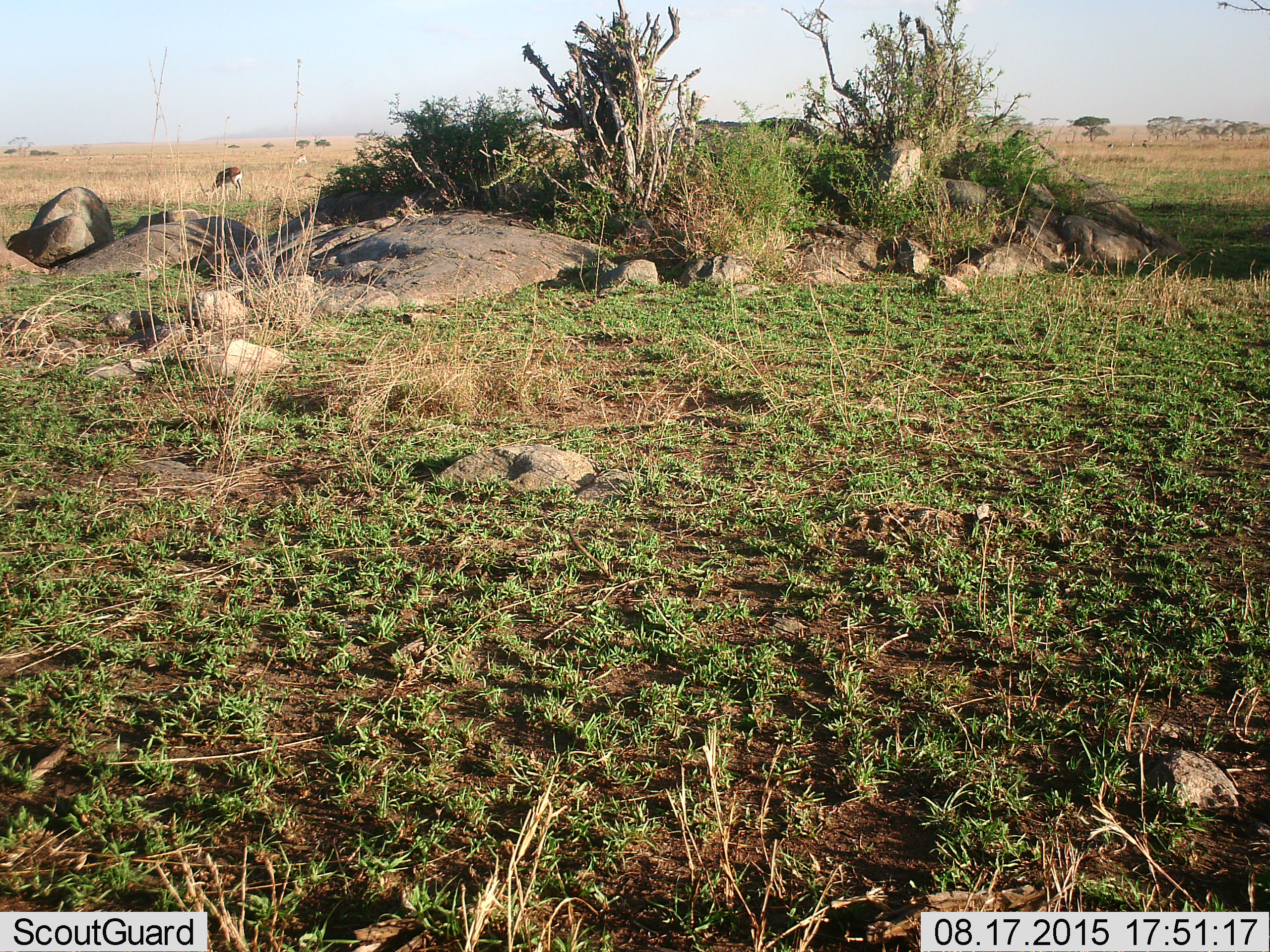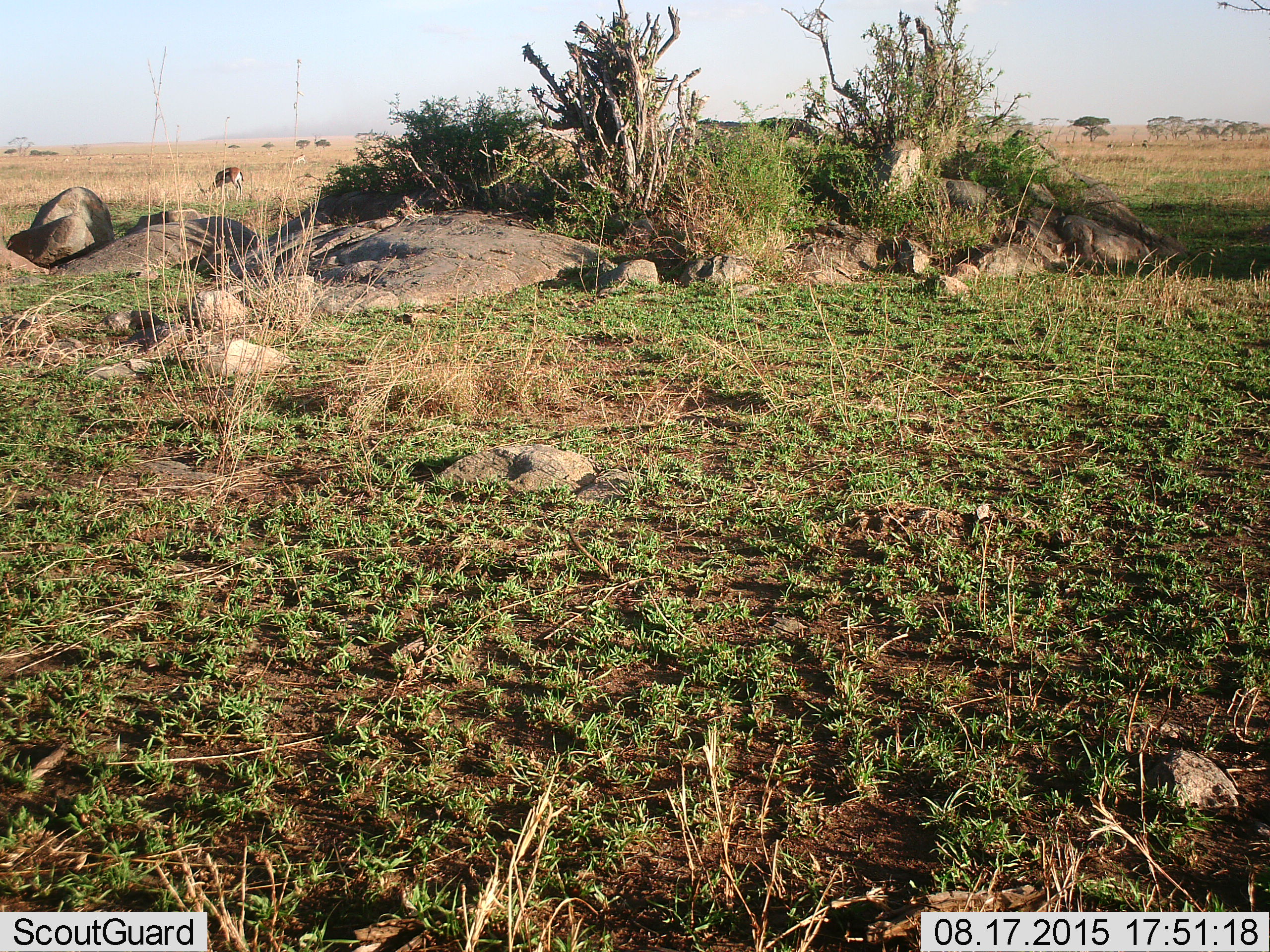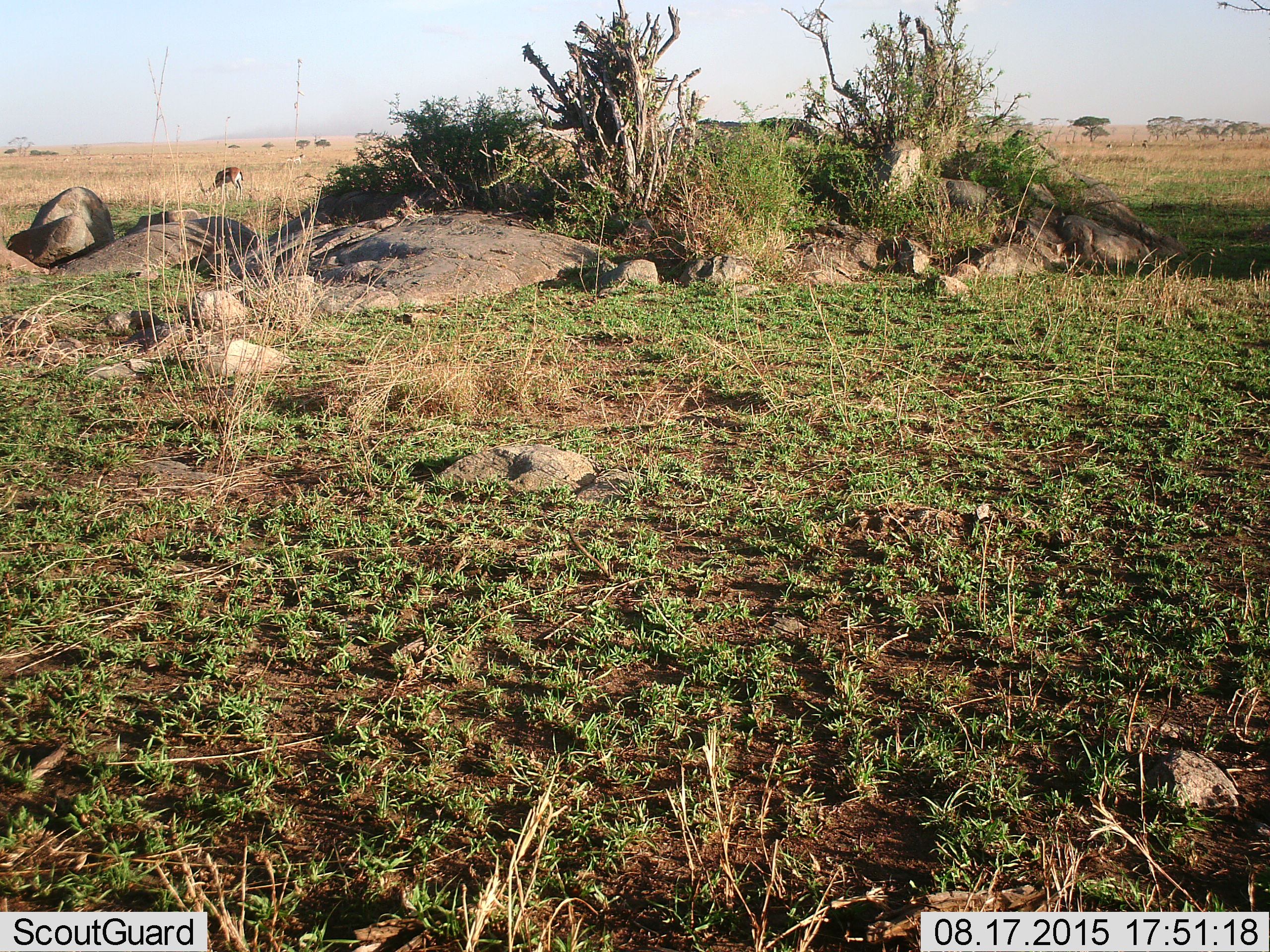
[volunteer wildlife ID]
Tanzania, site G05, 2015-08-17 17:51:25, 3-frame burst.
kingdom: Animalia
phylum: Chordata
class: Mammalia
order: Artiodactyla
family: Bovidae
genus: Eudorcas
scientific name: Eudorcas thomsonii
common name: thomson's gazelle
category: gazellethomsons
Gazellethomsons (thomson's gazelle) (Eudorcas thomsonii), count 5. Behavior (volunteer vote fractions): standing 56%, resting 0%, moving 25%, interacting 0%. Young present (vote fraction): 0%. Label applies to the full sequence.